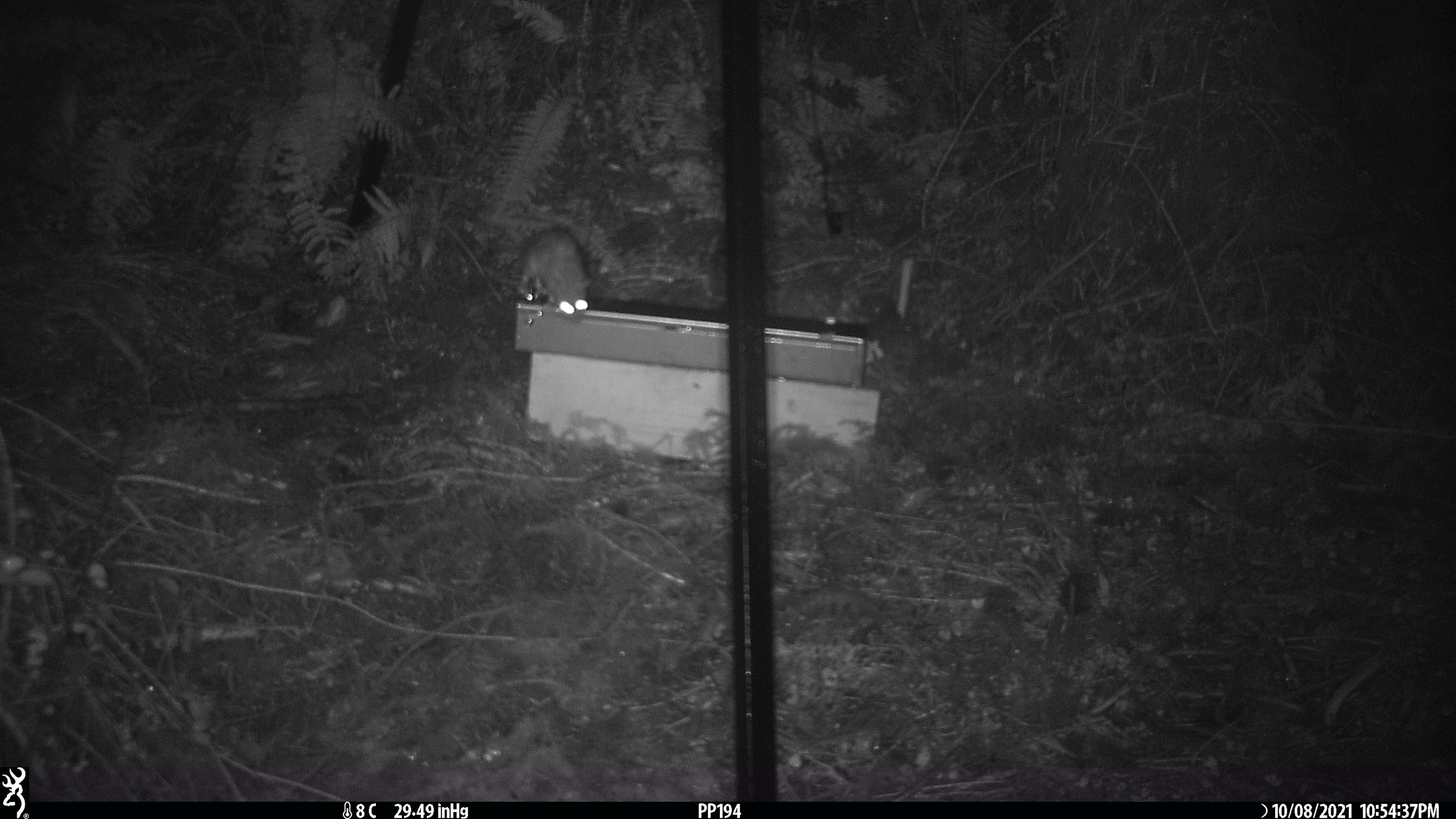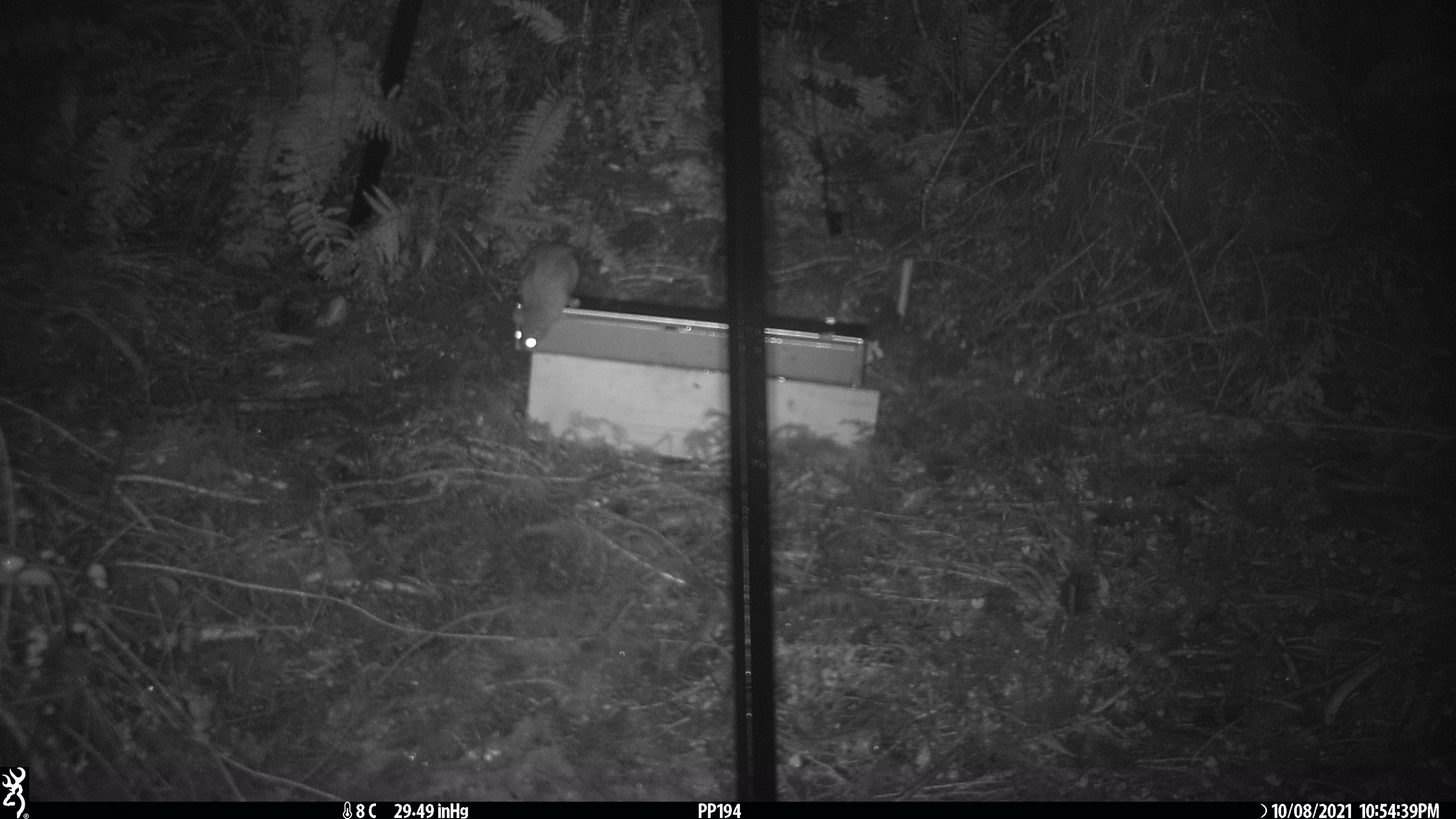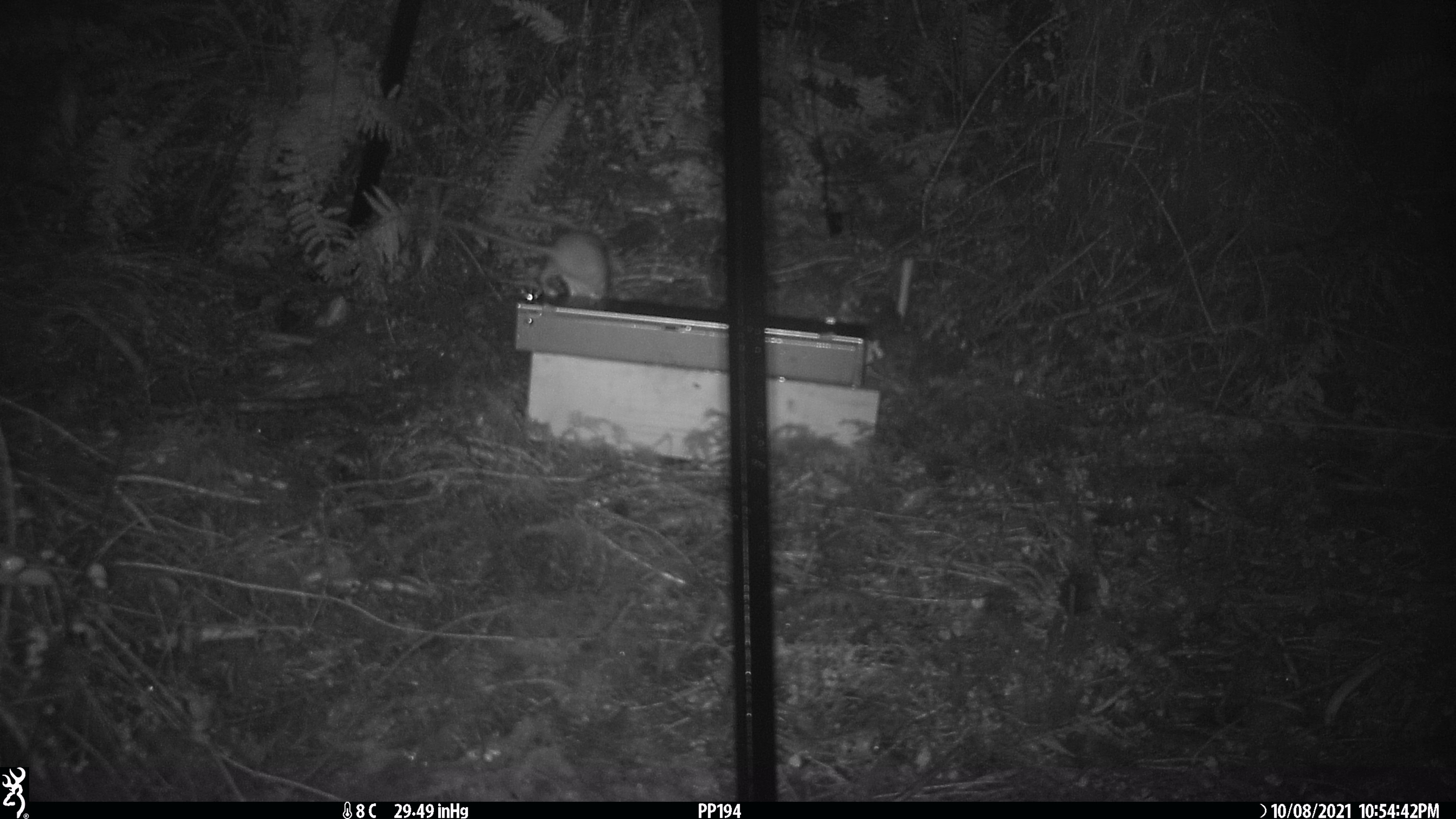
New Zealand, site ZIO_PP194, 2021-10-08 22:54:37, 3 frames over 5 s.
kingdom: Animalia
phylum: Chordata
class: Mammalia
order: Rodentia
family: Muridae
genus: Rattus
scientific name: Rattus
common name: rat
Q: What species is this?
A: Rat (Rattus).